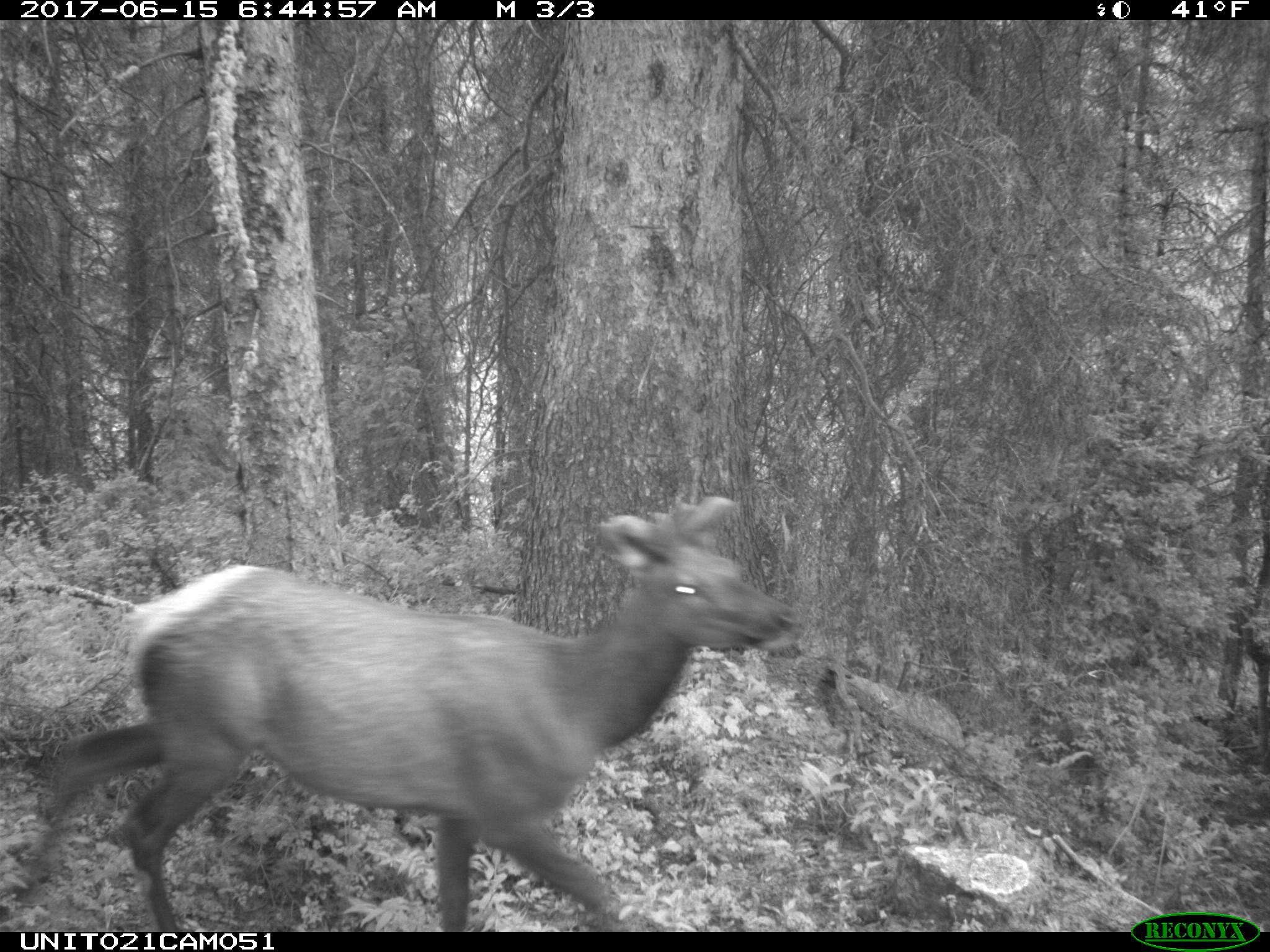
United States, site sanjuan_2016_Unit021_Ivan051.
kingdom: Animalia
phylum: Chordata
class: Mammalia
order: Artiodactyla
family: Cervidae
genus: Cervus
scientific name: Cervus elaphus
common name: red deer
Cervus elaphus (red deer).